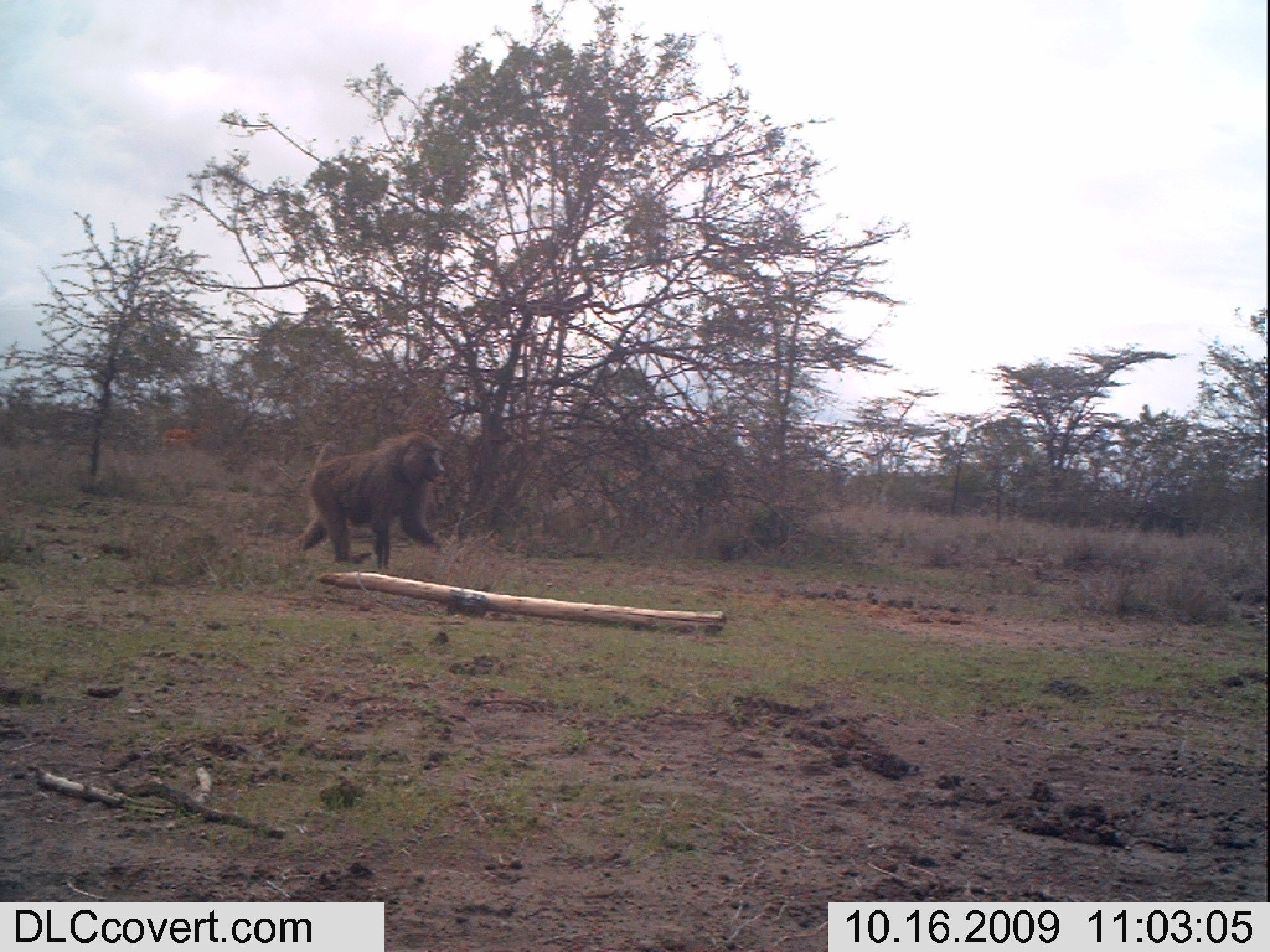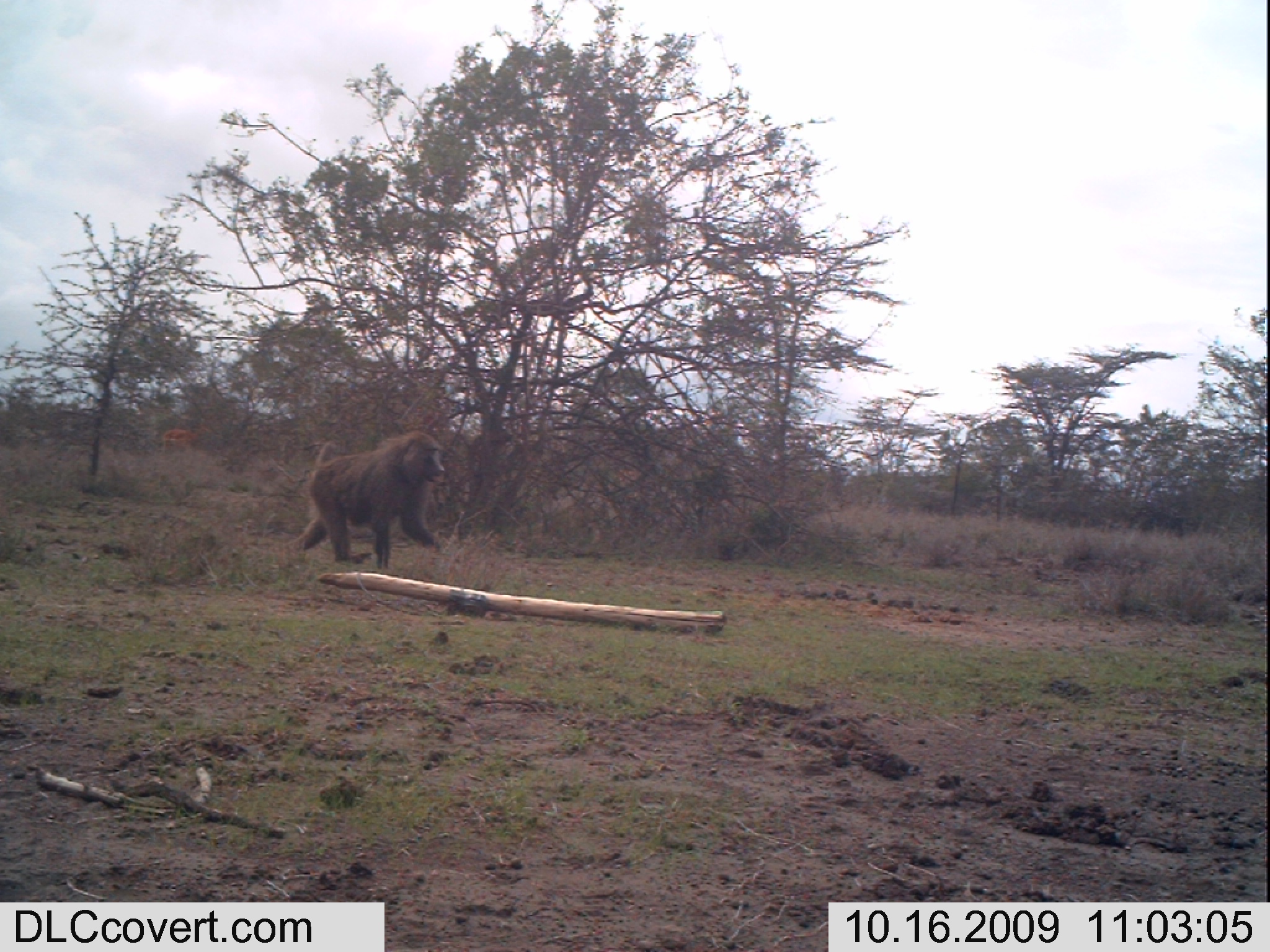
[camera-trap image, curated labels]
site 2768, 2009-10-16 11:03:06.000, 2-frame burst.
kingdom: Animalia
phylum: Chordata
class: Mammalia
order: Primates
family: Cercopithecidae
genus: Papio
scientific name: Papio anubis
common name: olive baboon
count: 1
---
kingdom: Animalia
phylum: Chordata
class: Mammalia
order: Artiodactyla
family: Bovidae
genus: Aepyceros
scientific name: Aepyceros melampus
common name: impala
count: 1